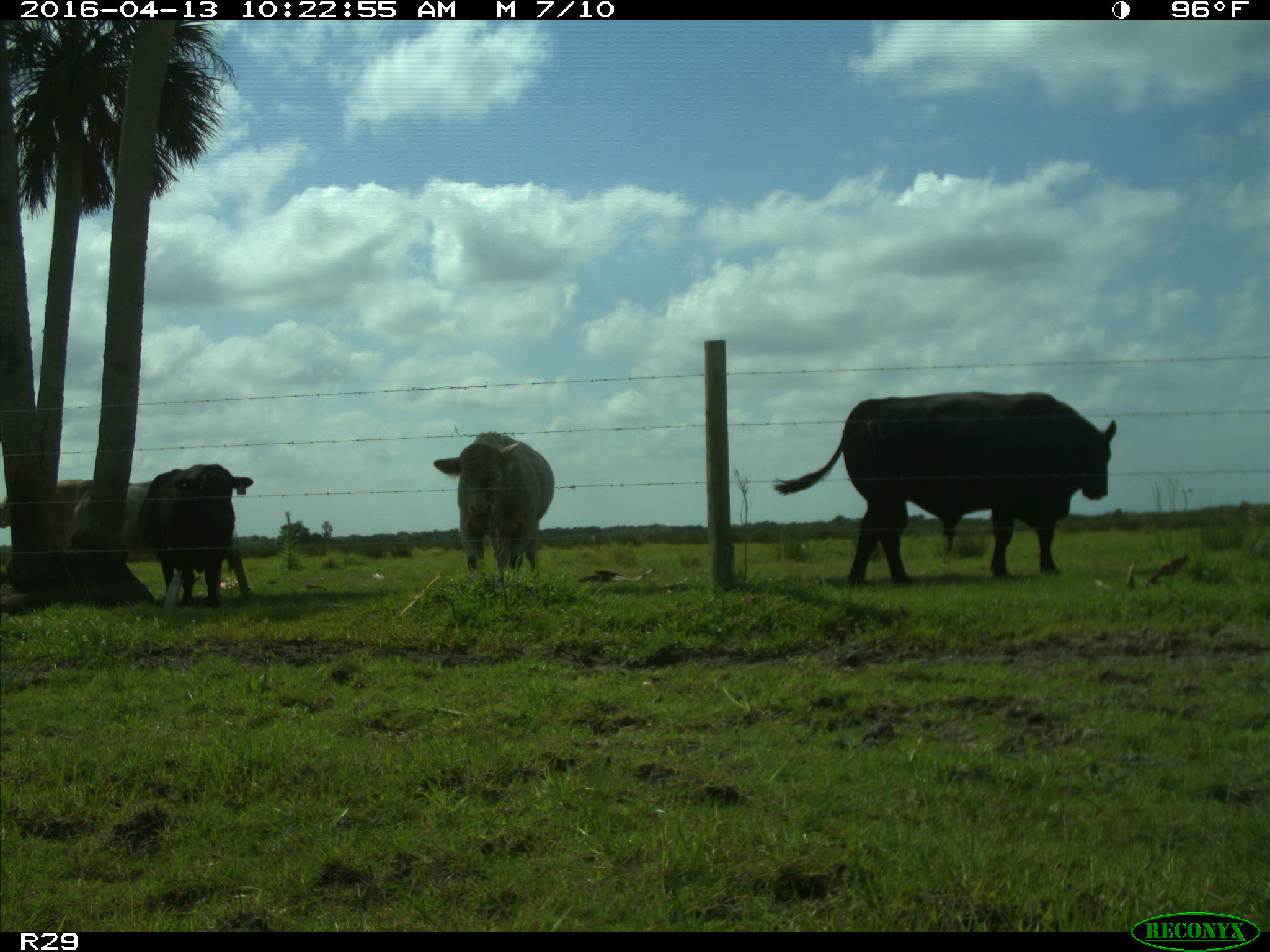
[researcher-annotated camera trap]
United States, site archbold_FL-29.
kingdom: Animalia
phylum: Chordata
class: Mammalia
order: Artiodactyla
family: Bovidae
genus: Bos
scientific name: Bos taurus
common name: domestic cow